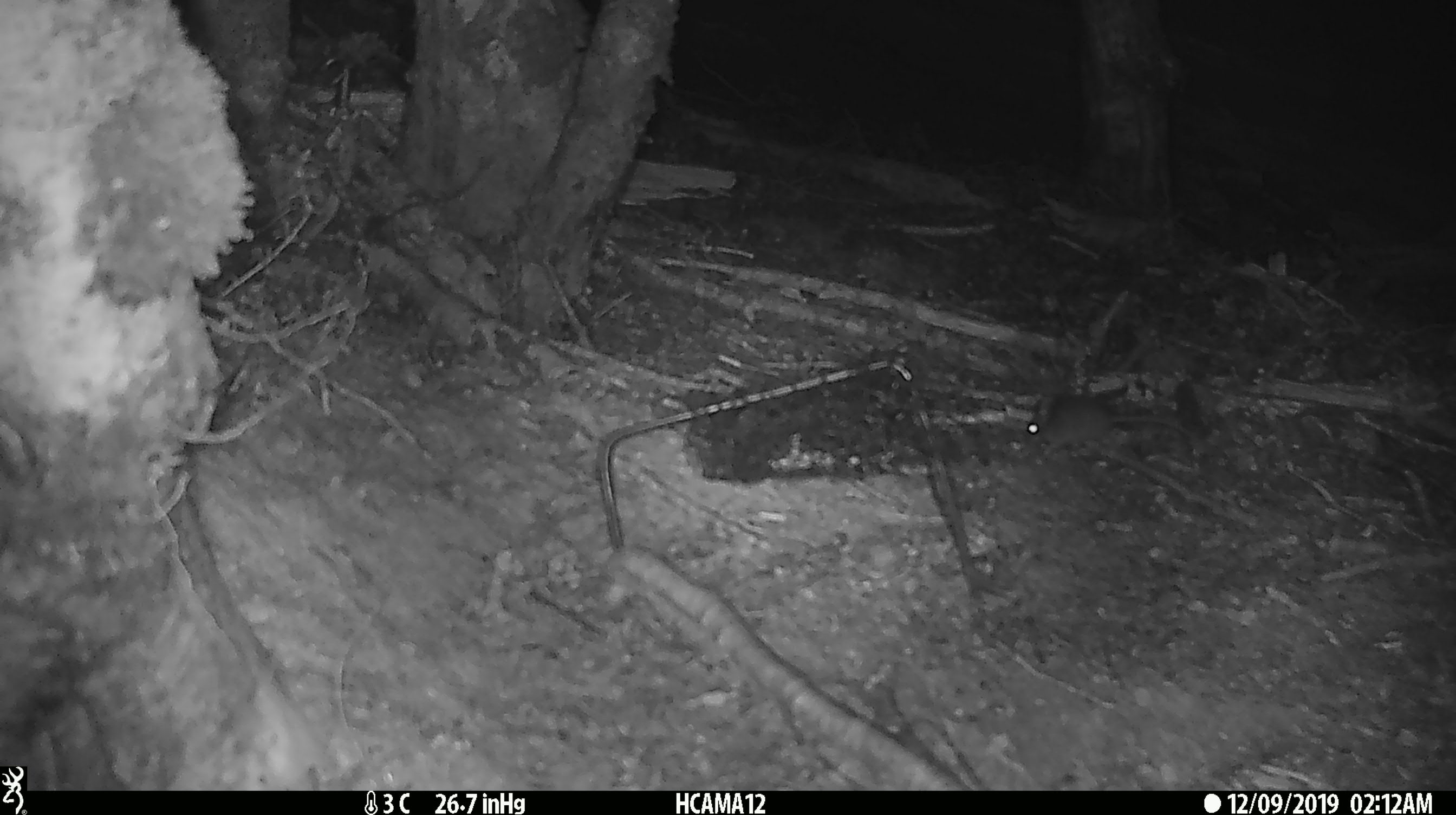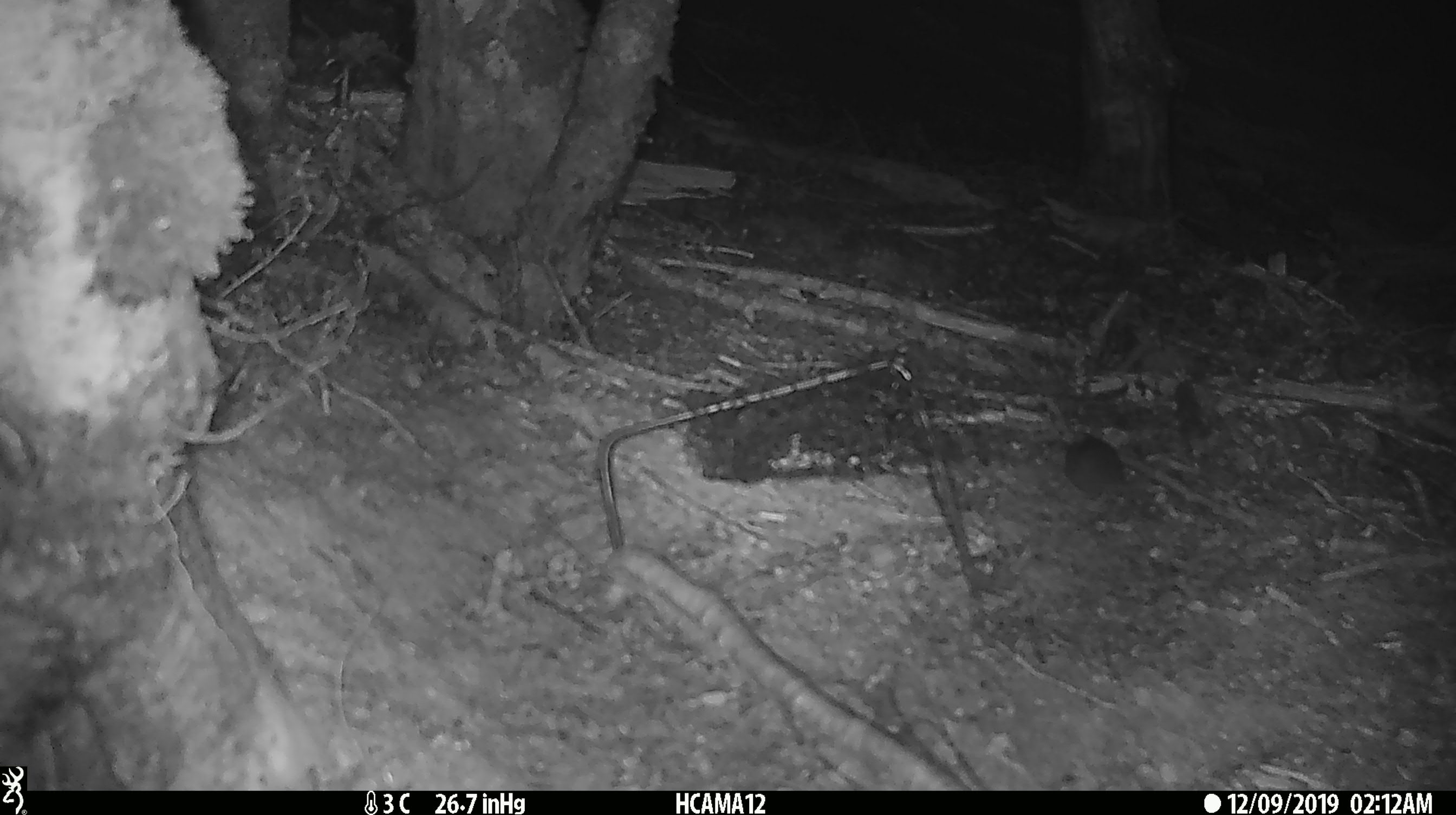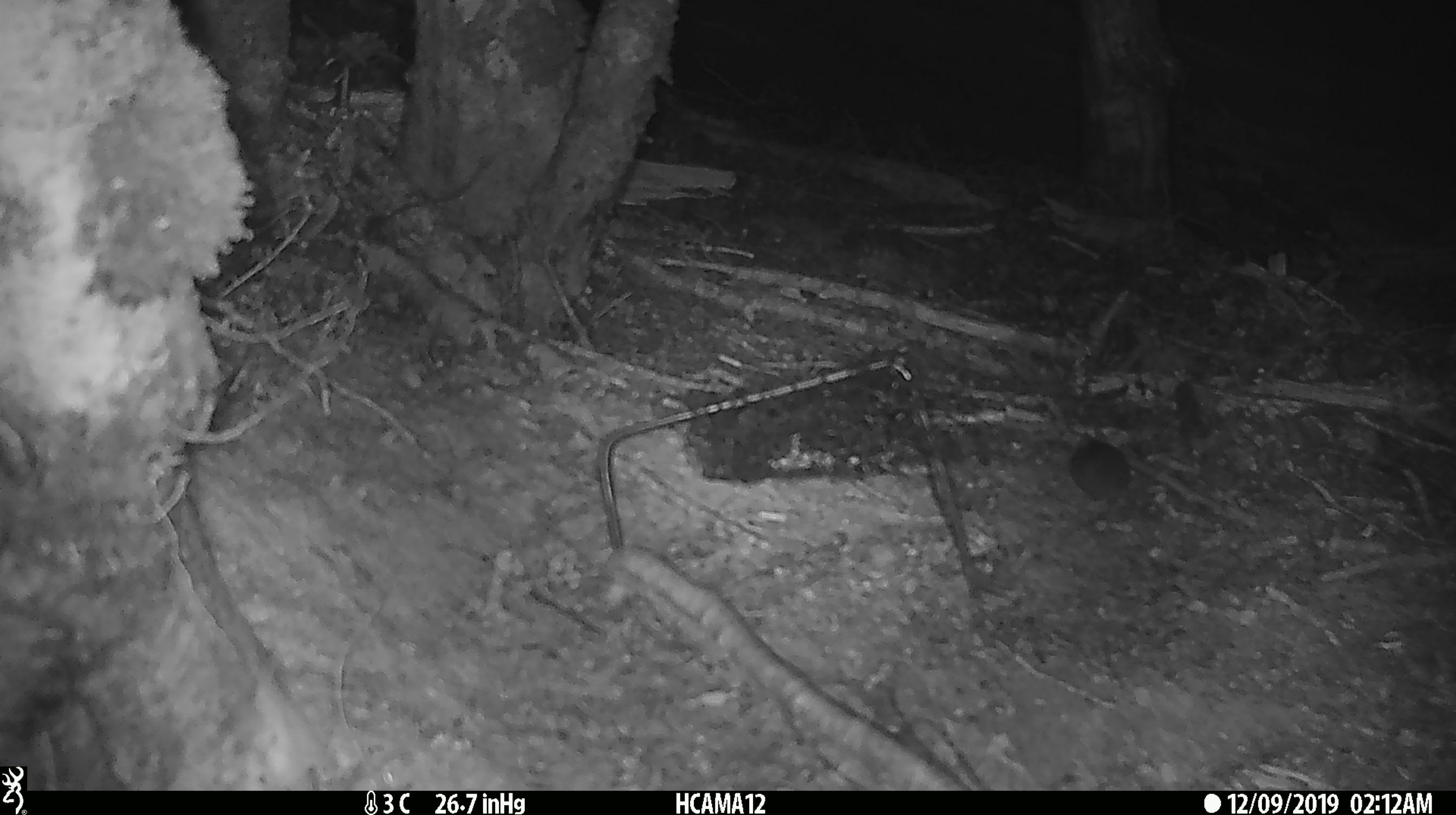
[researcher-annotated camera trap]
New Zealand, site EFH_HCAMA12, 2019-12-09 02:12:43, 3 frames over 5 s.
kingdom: Animalia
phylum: Chordata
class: Mammalia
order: Rodentia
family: Muridae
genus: Mus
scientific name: Mus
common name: mouse